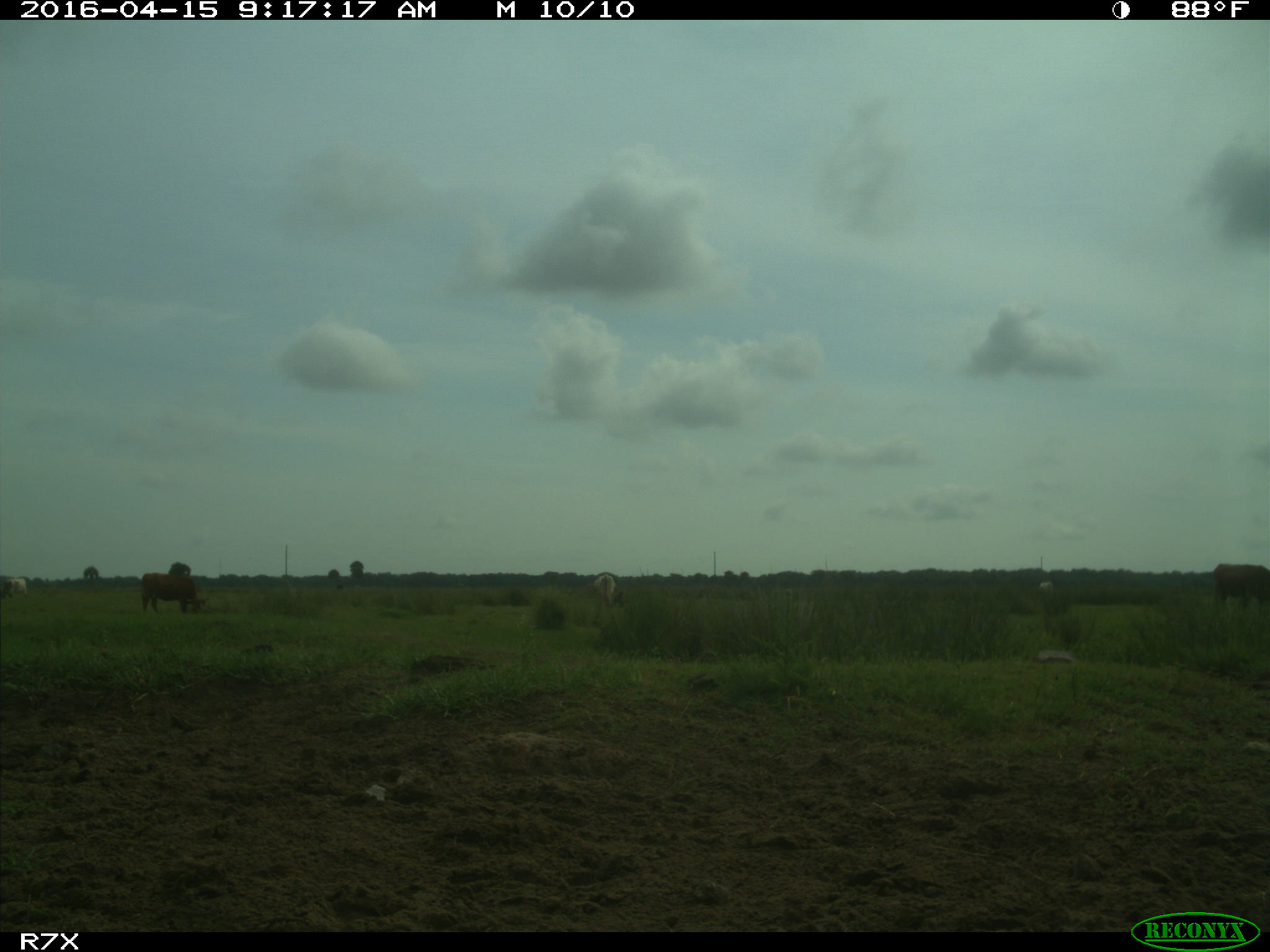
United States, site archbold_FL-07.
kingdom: Animalia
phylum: Chordata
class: Mammalia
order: Artiodactyla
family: Bovidae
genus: Bos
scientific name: Bos taurus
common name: domestic cow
Bos taurus (domestic cow).